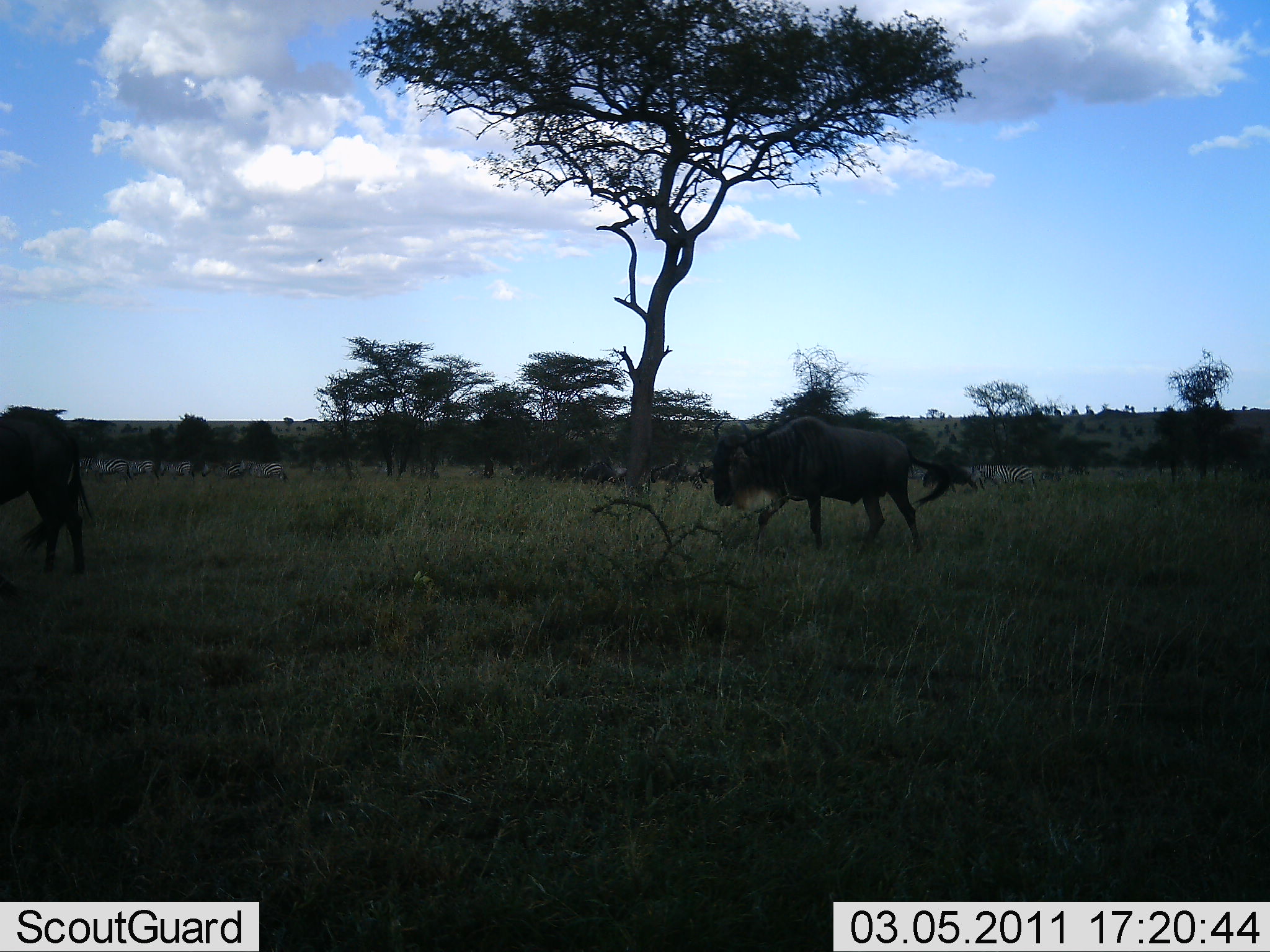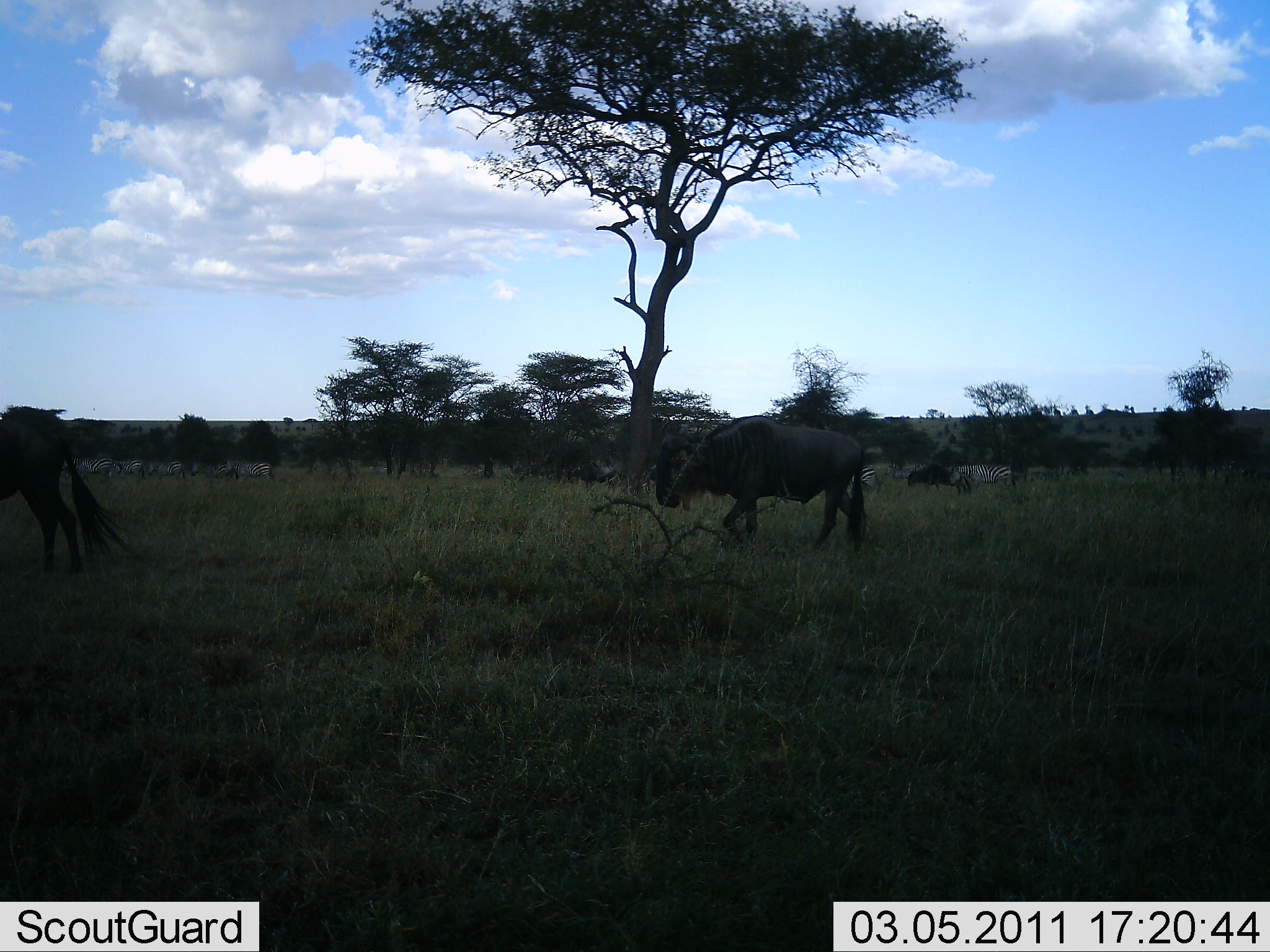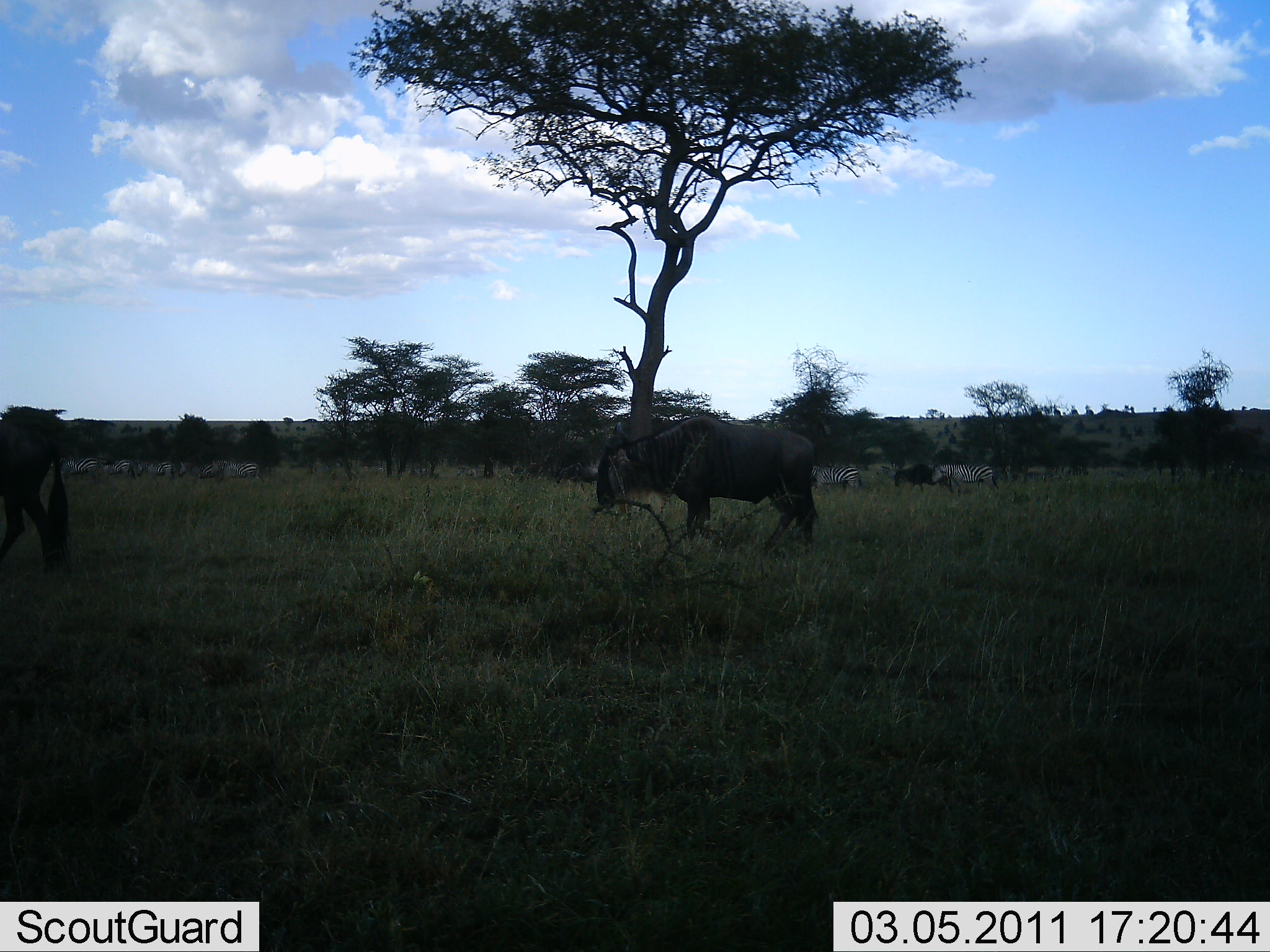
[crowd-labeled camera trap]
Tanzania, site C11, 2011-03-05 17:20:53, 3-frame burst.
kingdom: Animalia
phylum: Chordata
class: Mammalia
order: Artiodactyla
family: Bovidae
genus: Connochaetes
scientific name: Connochaetes taurinus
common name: blue wildebeest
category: wildebeest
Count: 3.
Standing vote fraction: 12%.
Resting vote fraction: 0%.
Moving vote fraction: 100%.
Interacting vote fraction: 0%.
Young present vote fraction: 0%.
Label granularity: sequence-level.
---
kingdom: Animalia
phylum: Chordata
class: Mammalia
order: Perissodactyla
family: Equidae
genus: Equus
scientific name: Equus quagga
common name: plains zebra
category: zebra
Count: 11-50.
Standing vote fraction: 0%.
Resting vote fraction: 0%.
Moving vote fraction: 100%.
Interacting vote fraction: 0%.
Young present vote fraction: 0%.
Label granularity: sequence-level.